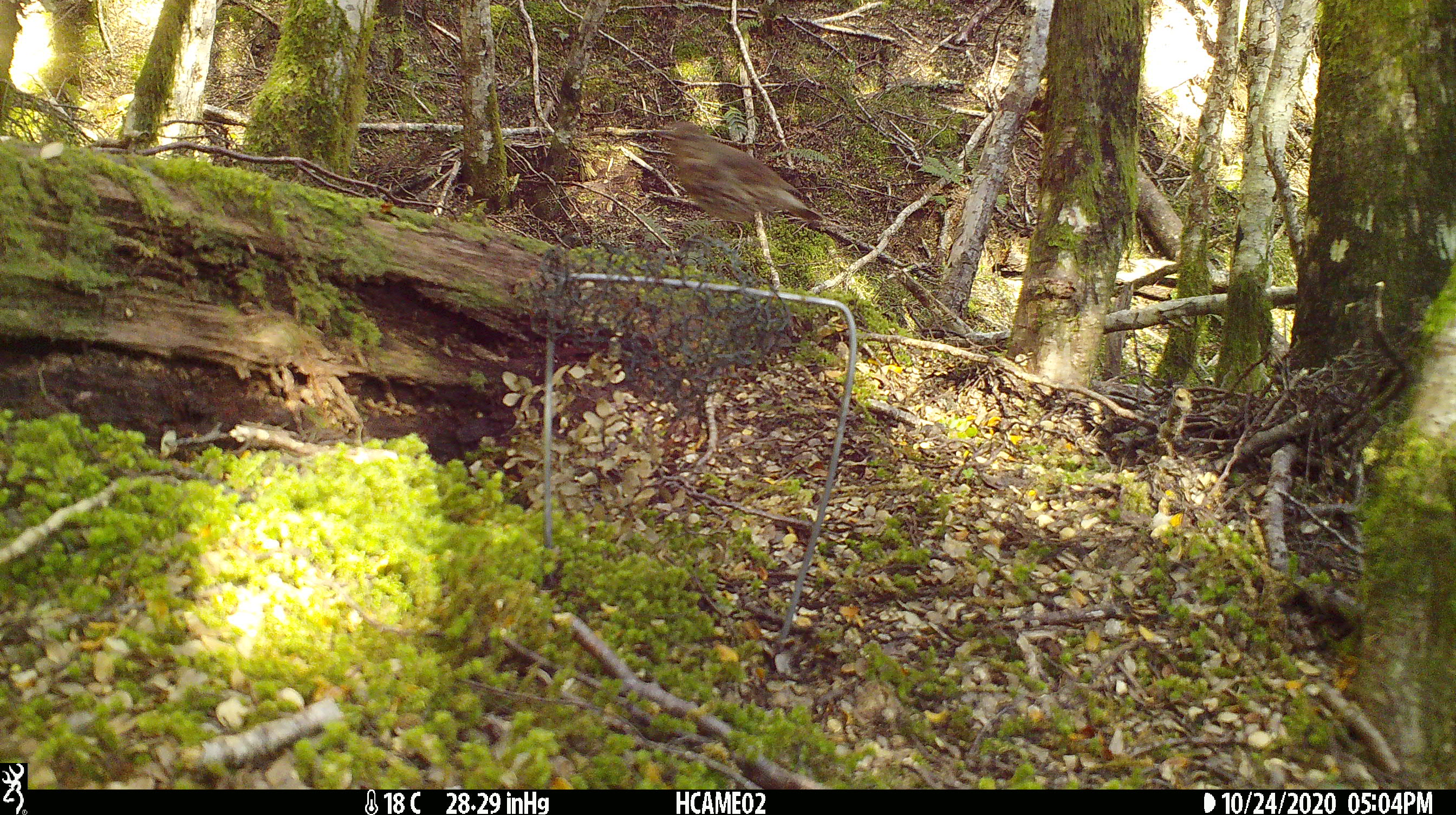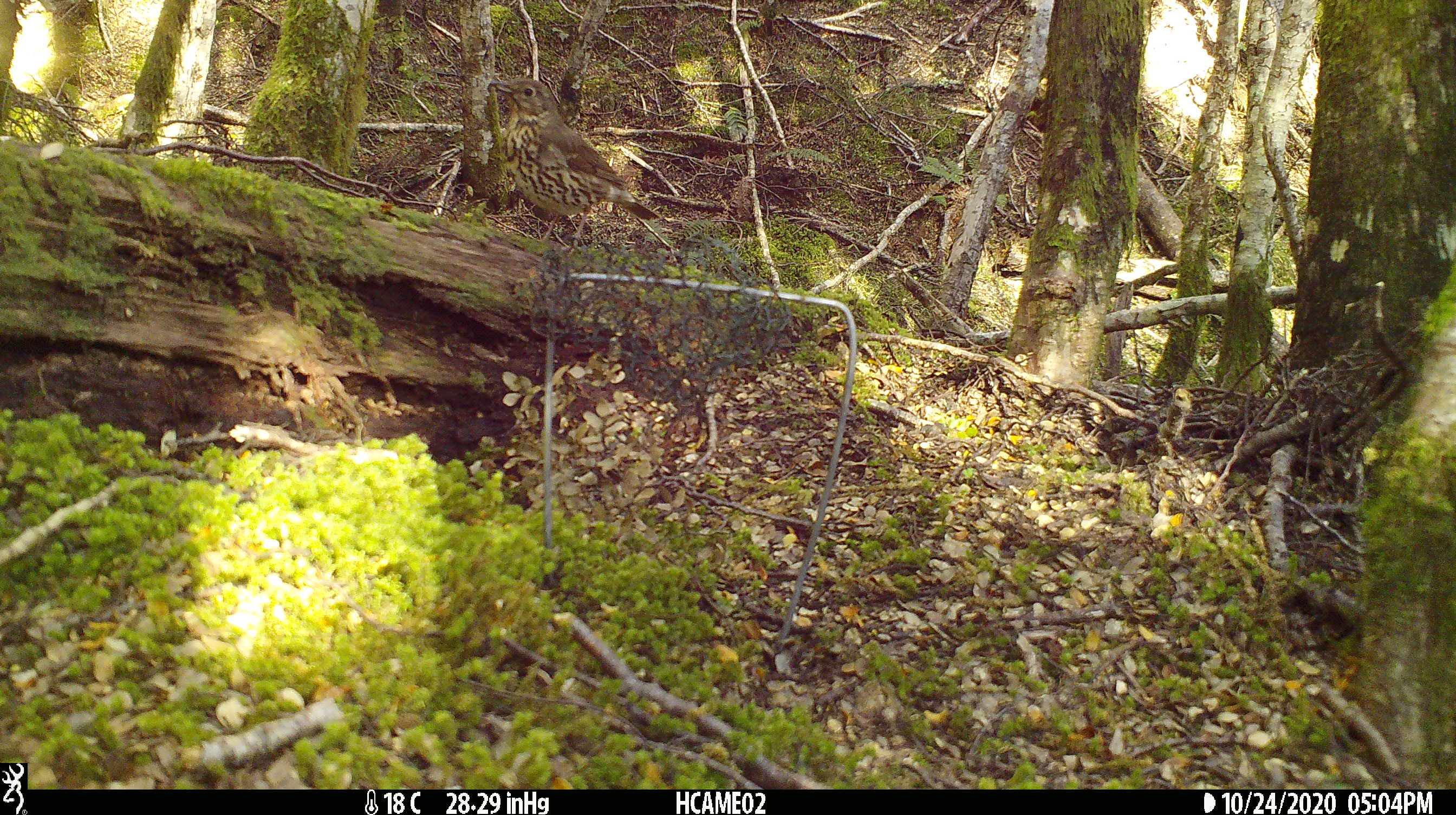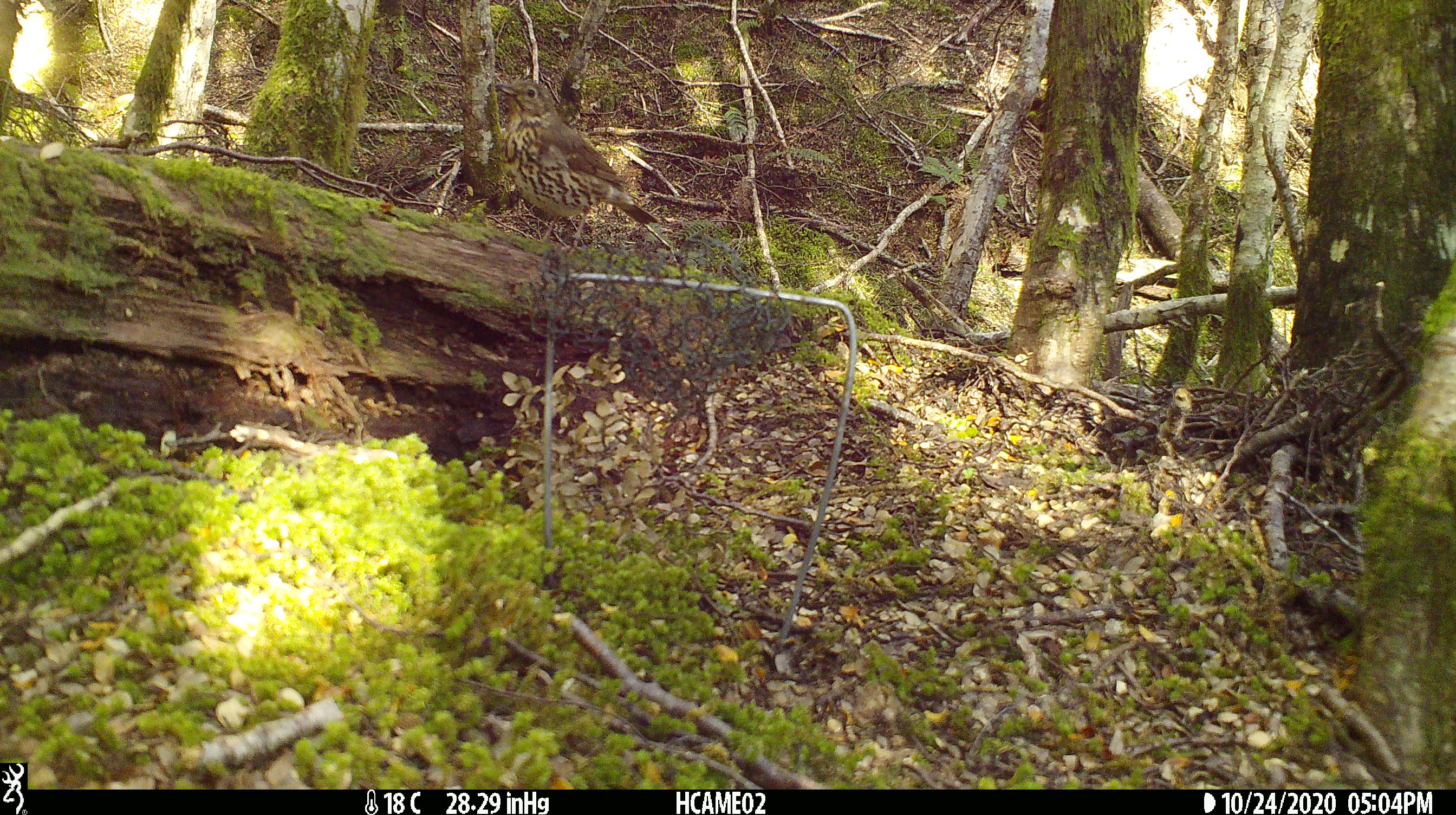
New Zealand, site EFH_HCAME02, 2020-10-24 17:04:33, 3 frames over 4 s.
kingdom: Animalia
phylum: Chordata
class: Aves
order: Passeriformes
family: Turdidae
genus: Turdus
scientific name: Turdus philomelos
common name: song thrush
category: thrush